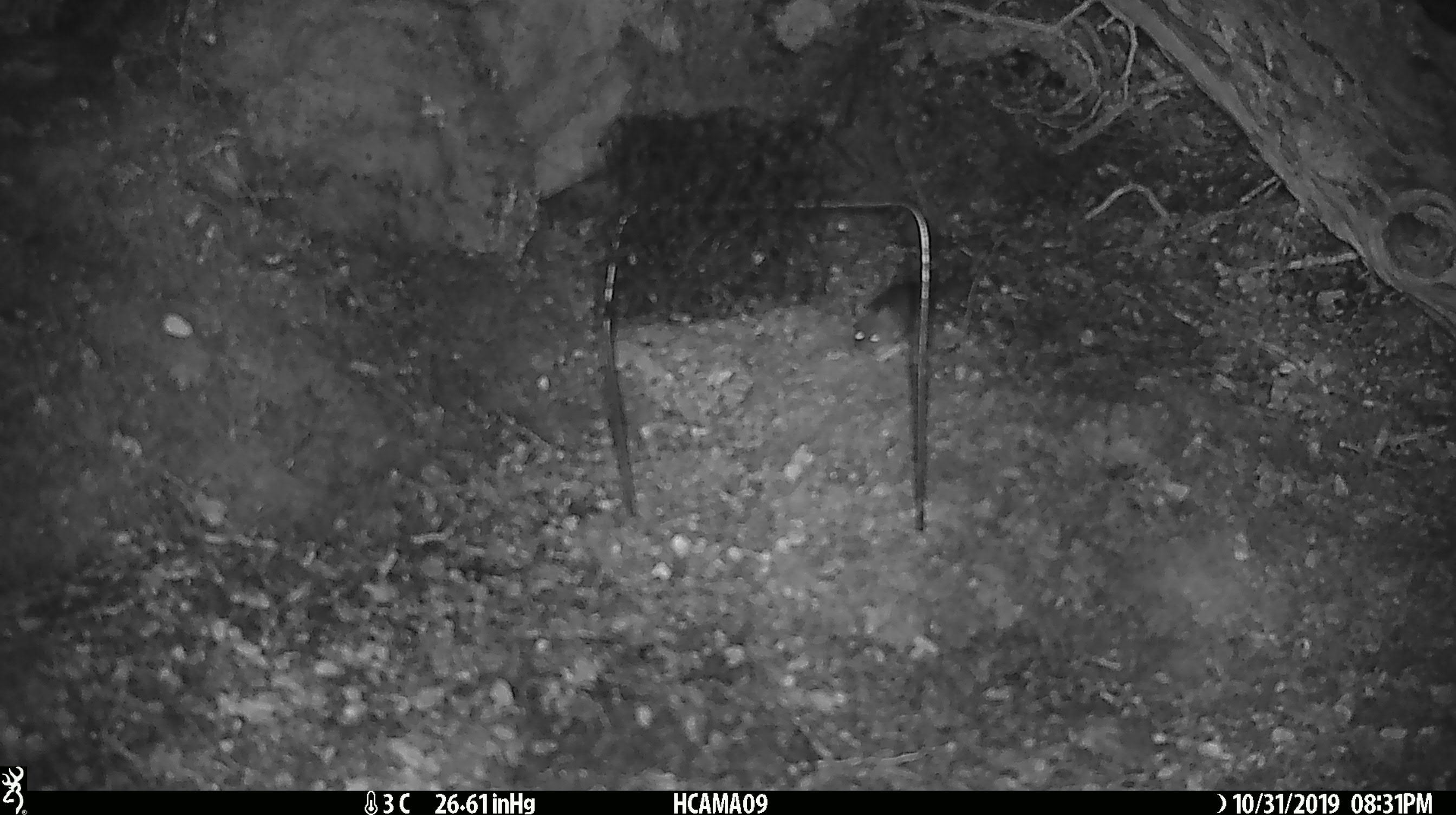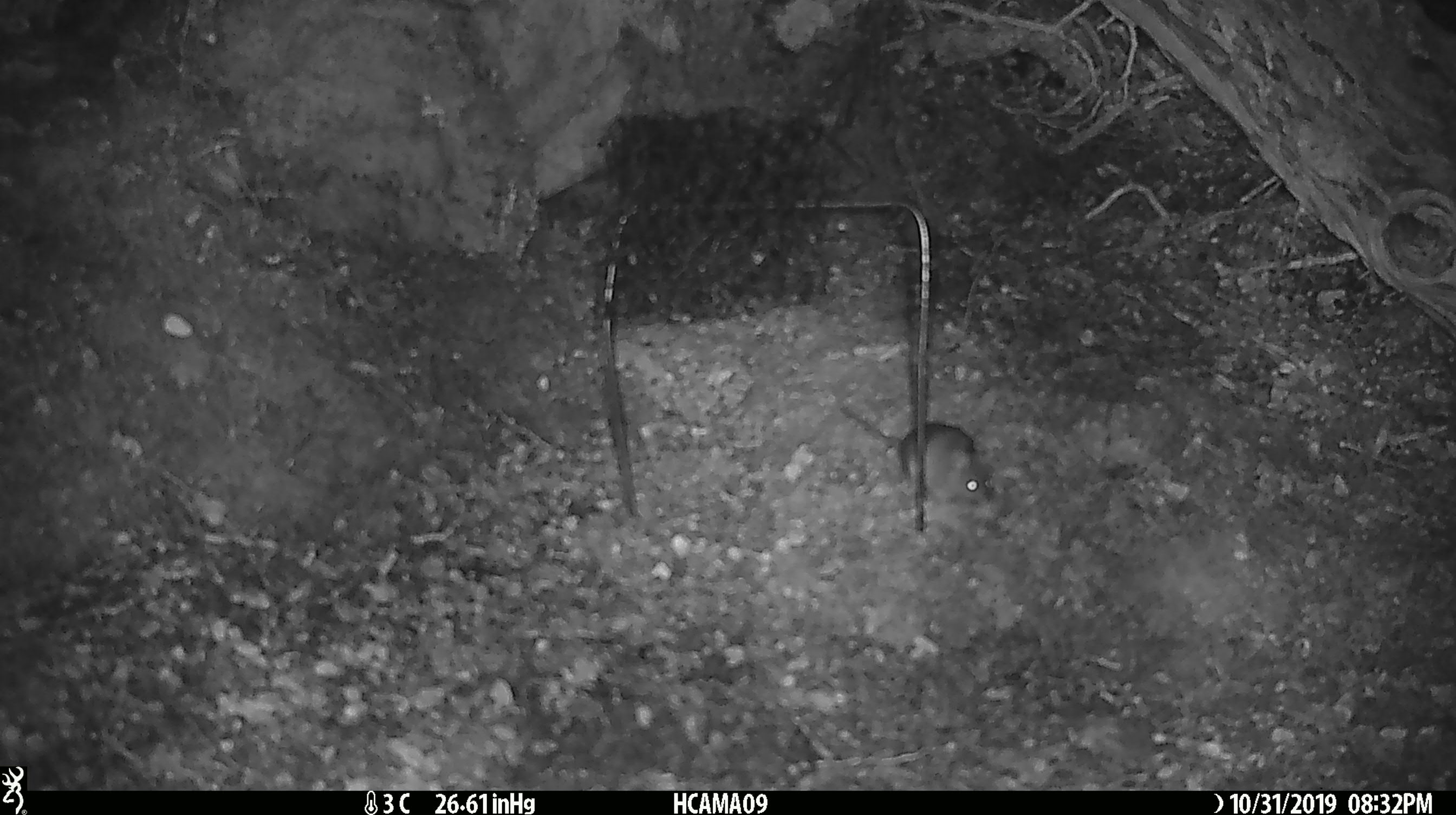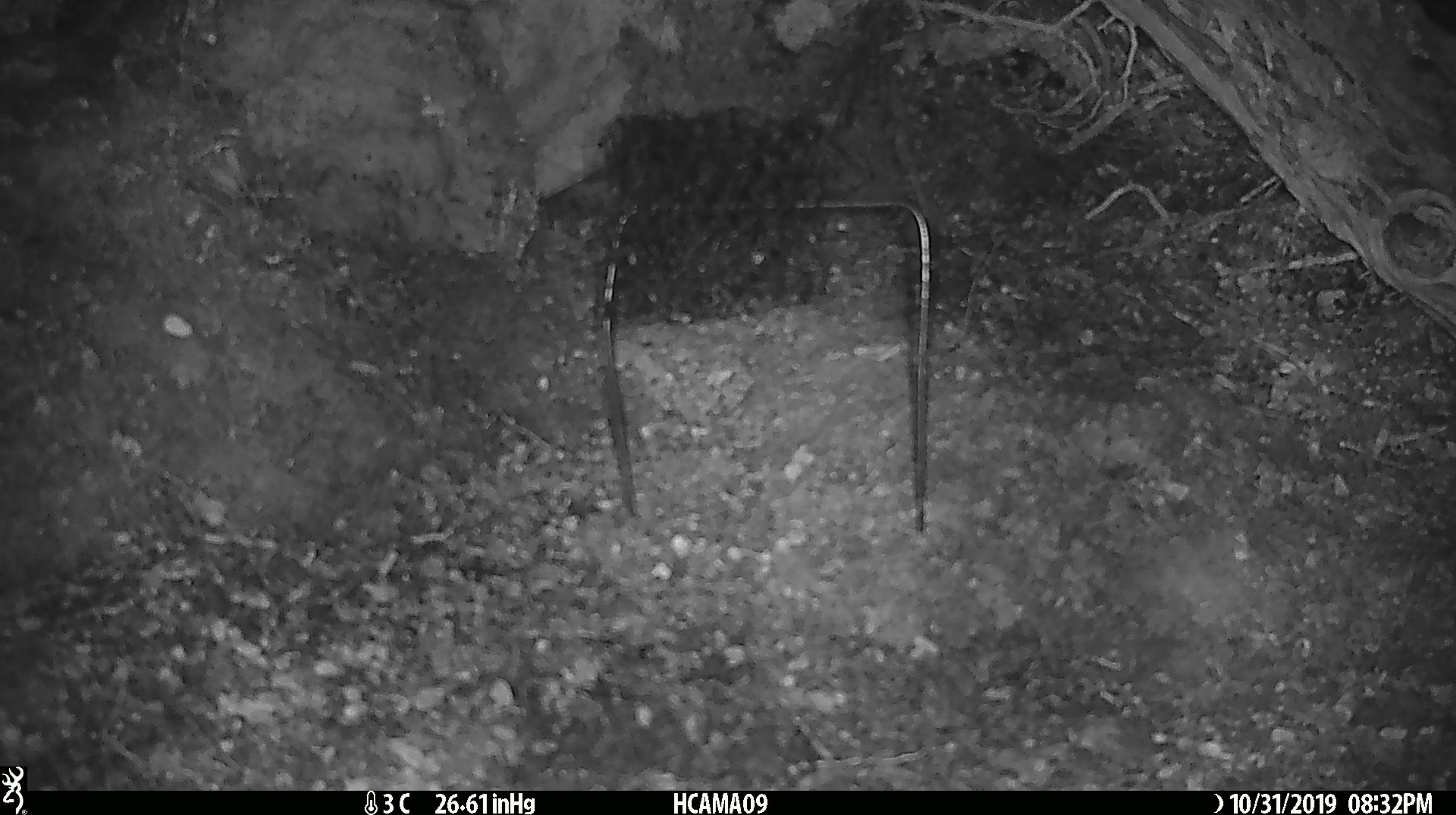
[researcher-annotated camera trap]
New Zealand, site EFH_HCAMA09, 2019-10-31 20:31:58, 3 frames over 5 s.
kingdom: Animalia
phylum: Chordata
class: Mammalia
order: Rodentia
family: Muridae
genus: Mus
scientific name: Mus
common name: mouse